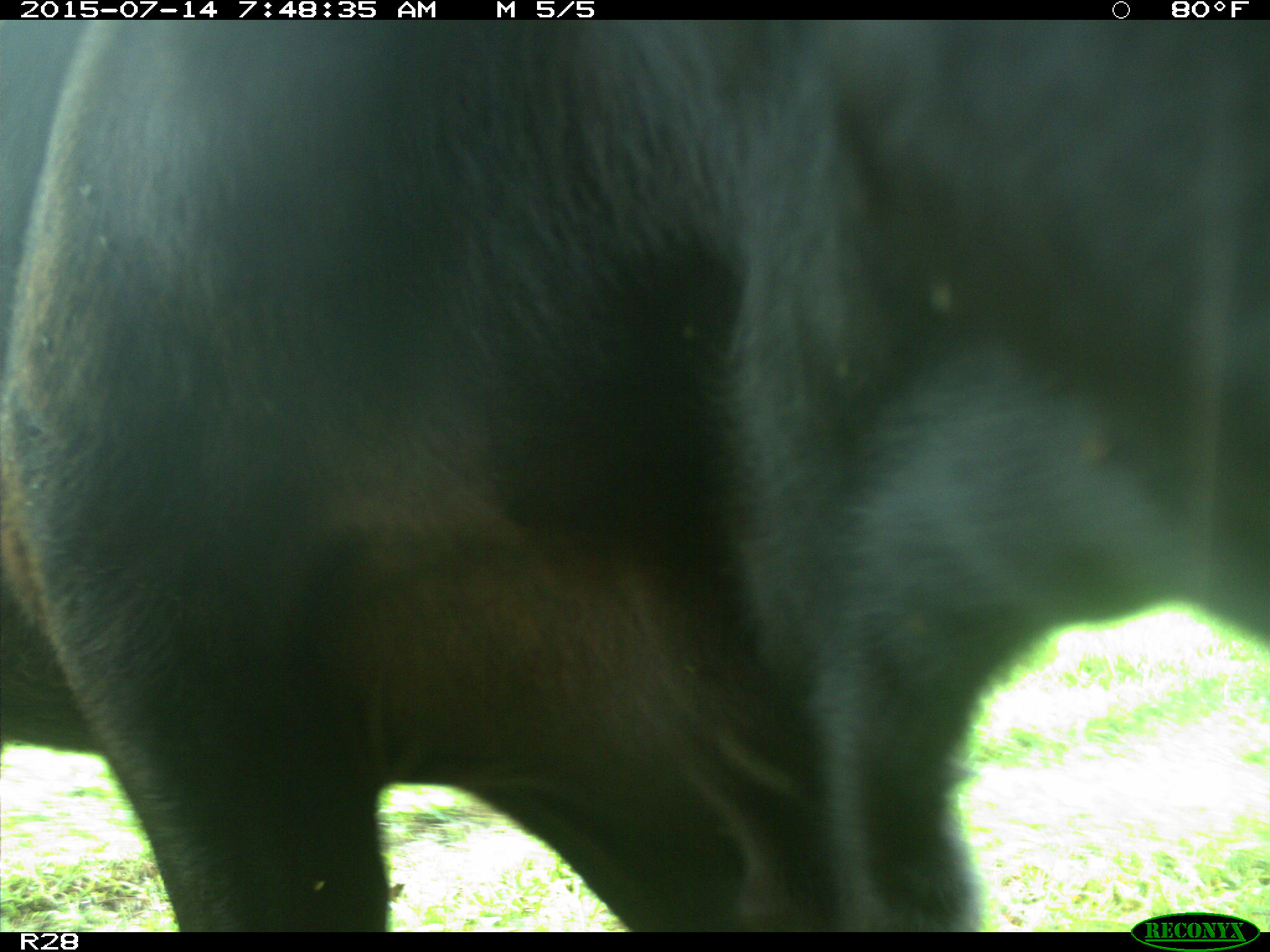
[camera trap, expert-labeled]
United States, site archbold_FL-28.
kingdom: Animalia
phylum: Chordata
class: Mammalia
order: Artiodactyla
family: Bovidae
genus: Bos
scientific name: Bos taurus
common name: domestic cow